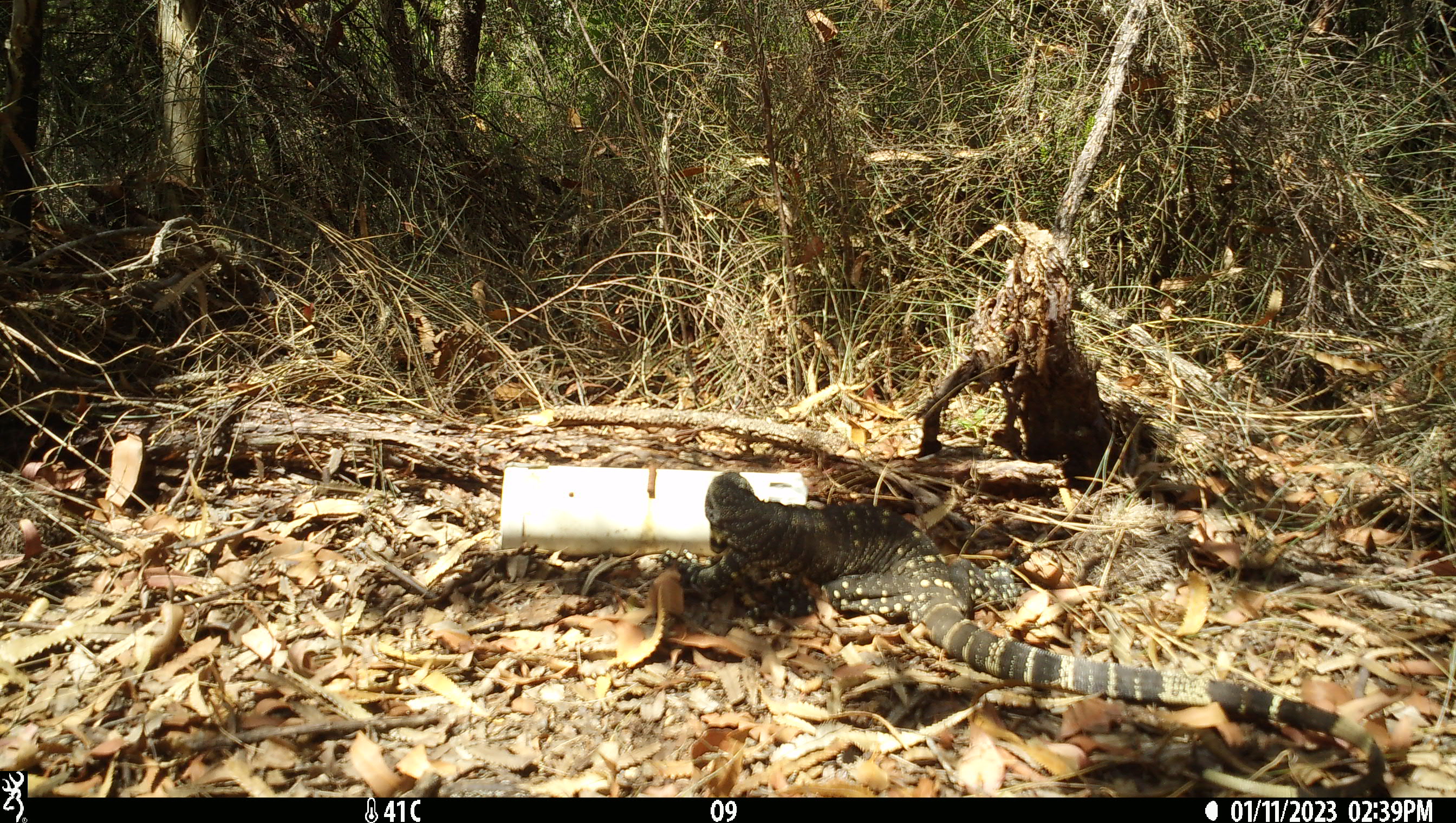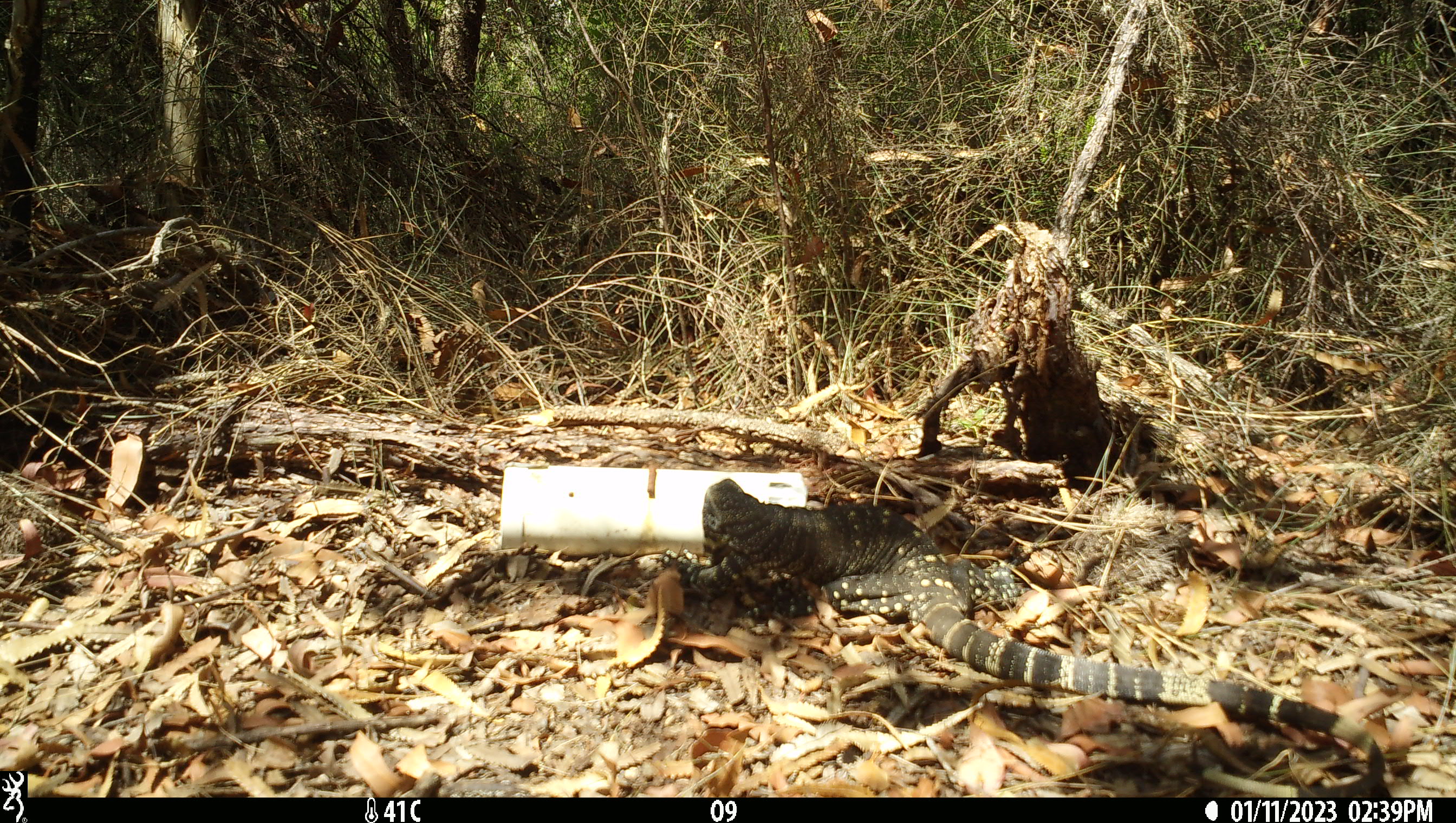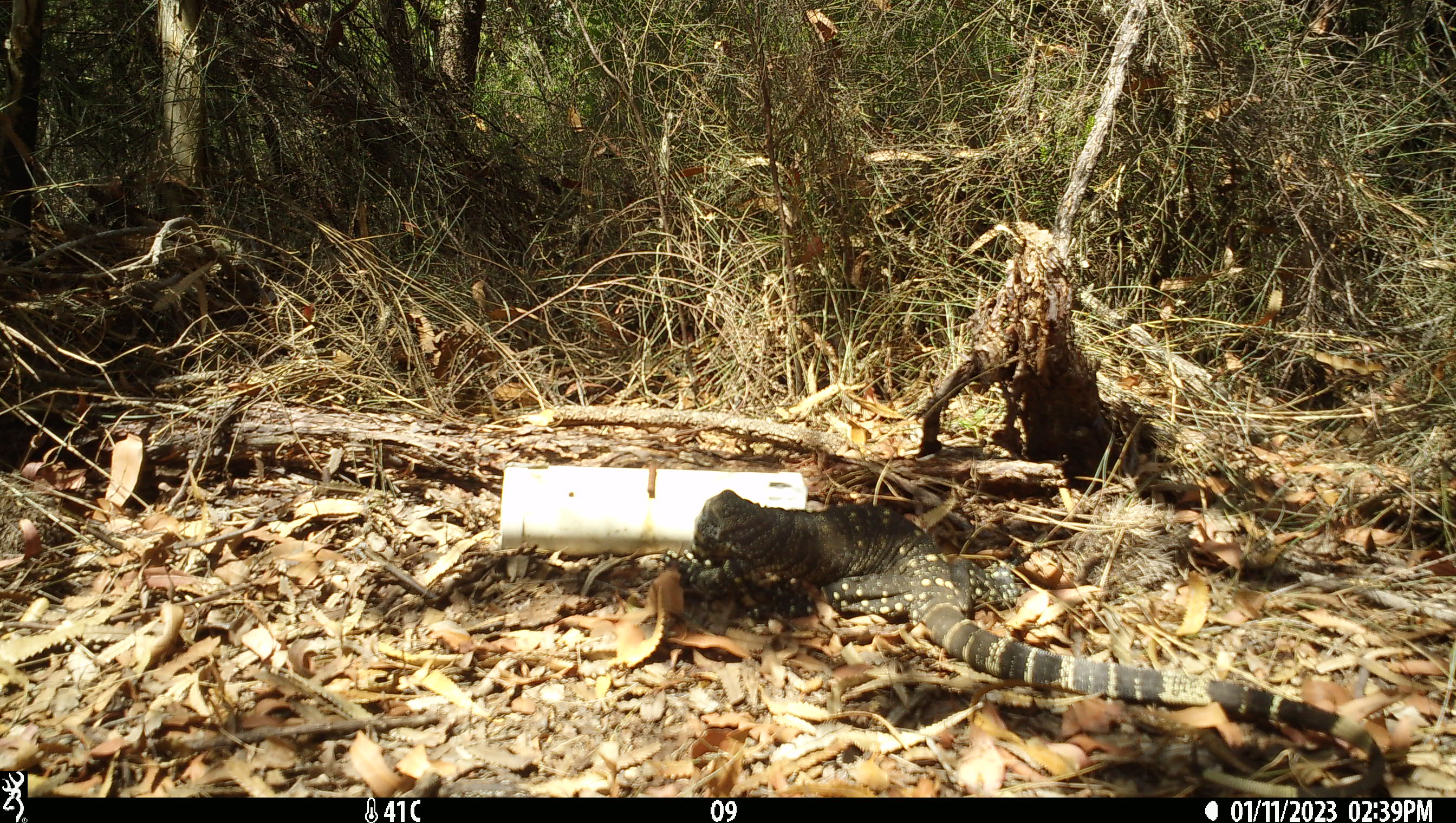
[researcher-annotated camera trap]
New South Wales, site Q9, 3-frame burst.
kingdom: Animalia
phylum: Chordata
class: Reptilia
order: Squamata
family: Varanidae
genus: Varanus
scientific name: Varanus varius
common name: lace monitor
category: goanna